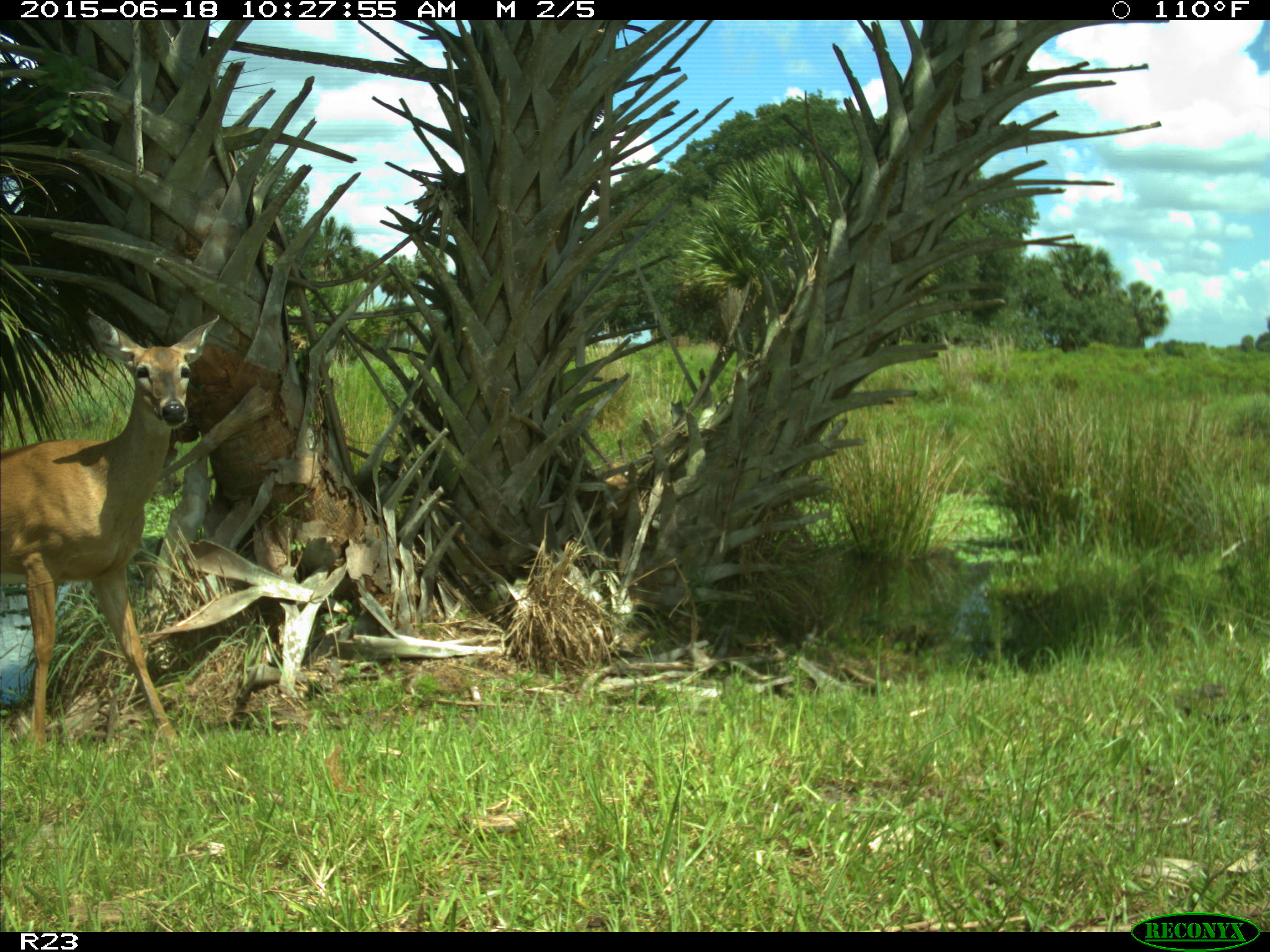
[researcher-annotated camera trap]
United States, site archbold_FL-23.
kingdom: Animalia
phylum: Chordata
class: Mammalia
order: Artiodactyla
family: Bovidae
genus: Bos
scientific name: Bos taurus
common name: domestic cow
Bos taurus (domestic cow).